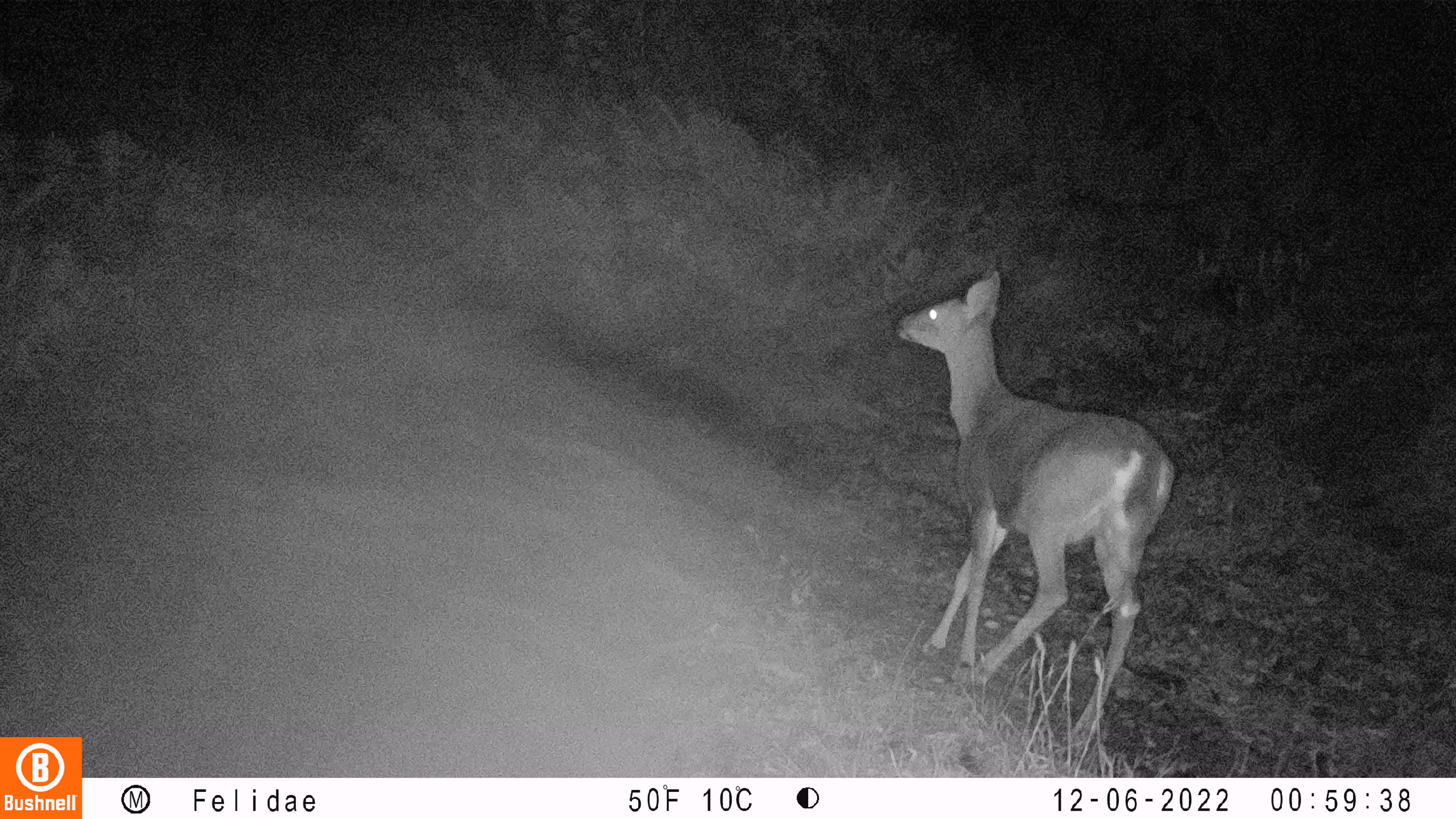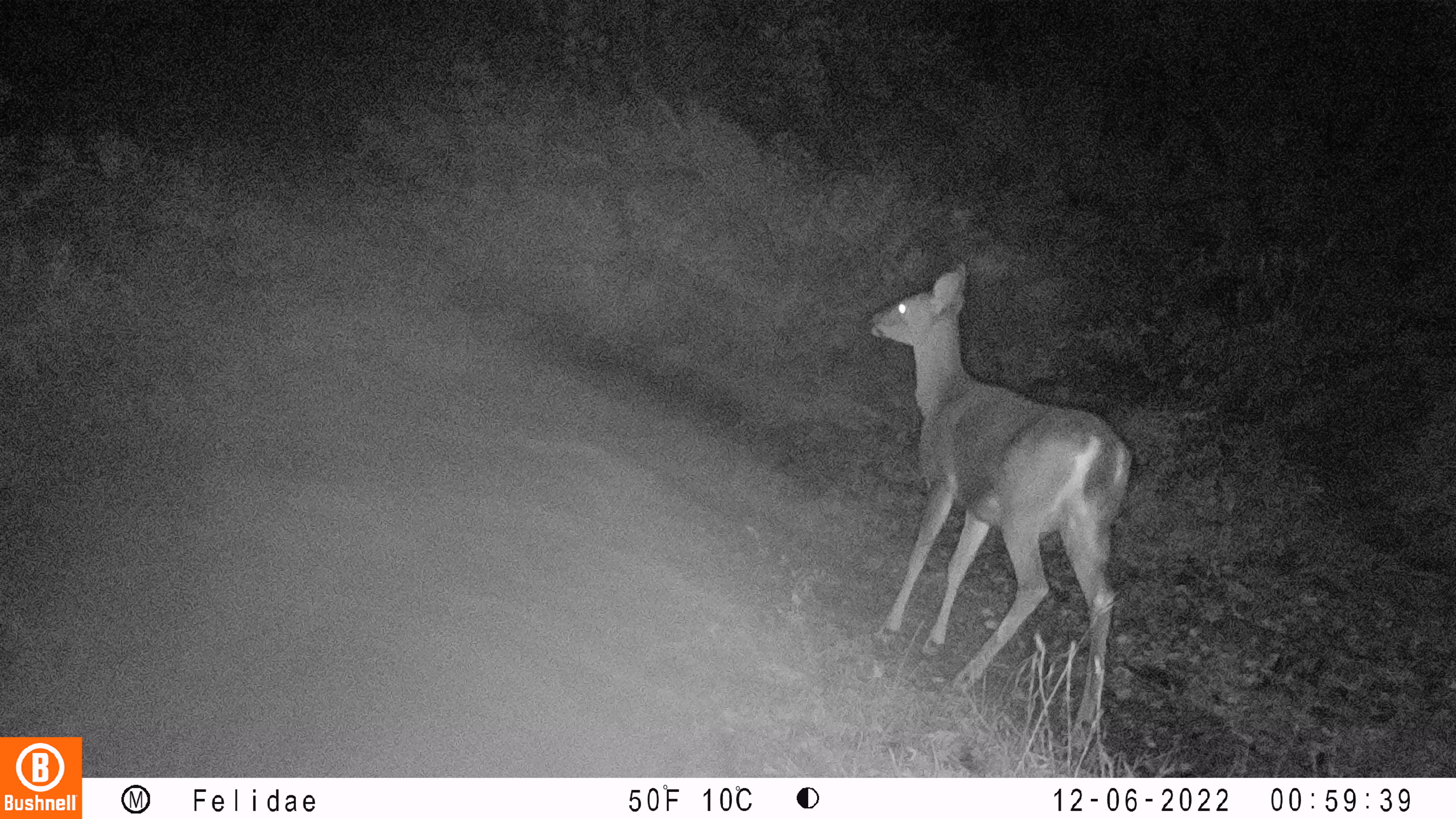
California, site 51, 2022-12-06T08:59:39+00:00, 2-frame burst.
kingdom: Animalia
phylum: Chordata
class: Mammalia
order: Artiodactyla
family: Cervidae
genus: Odocoileus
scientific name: Odocoileus hemionus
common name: mule deer